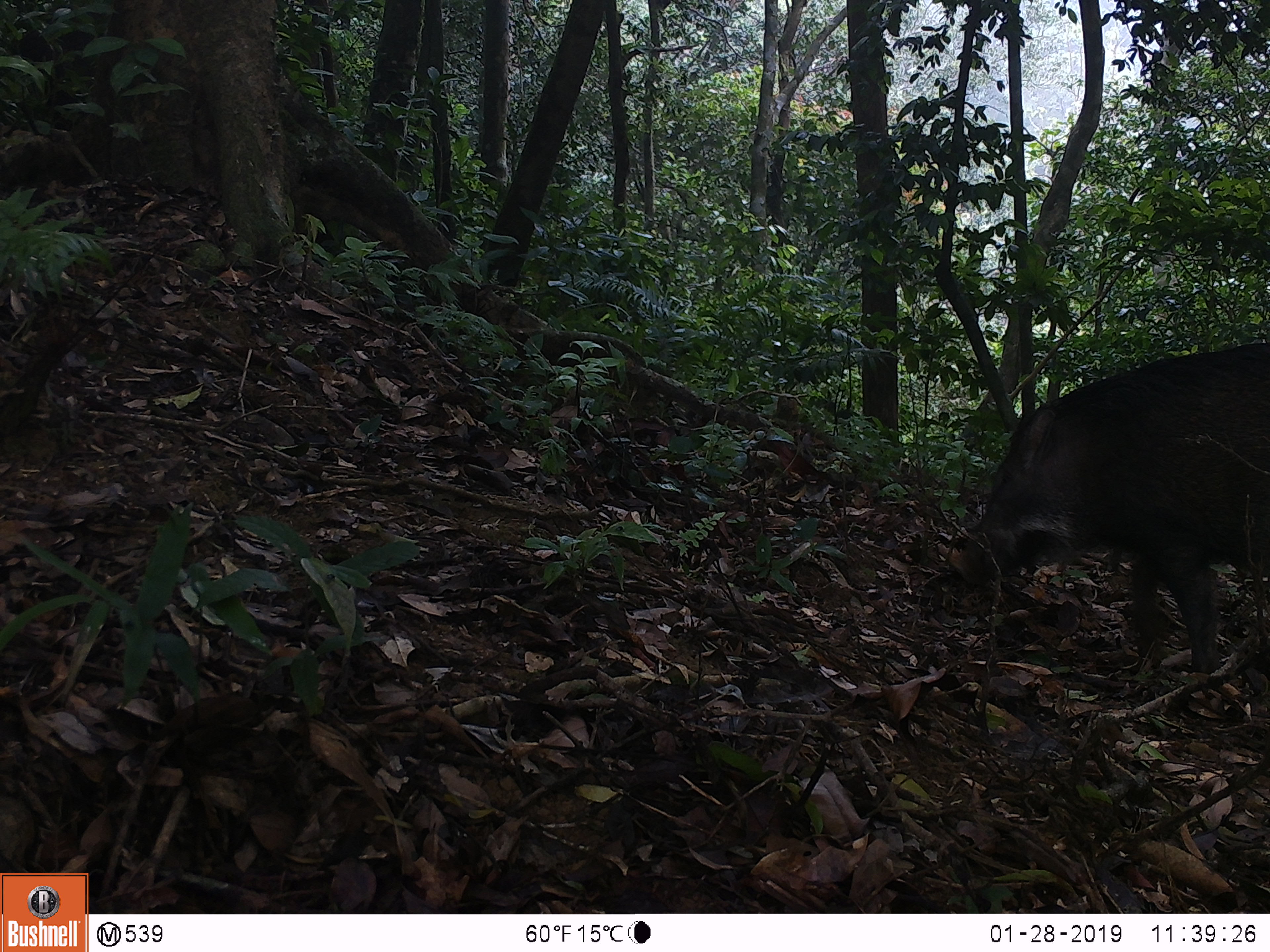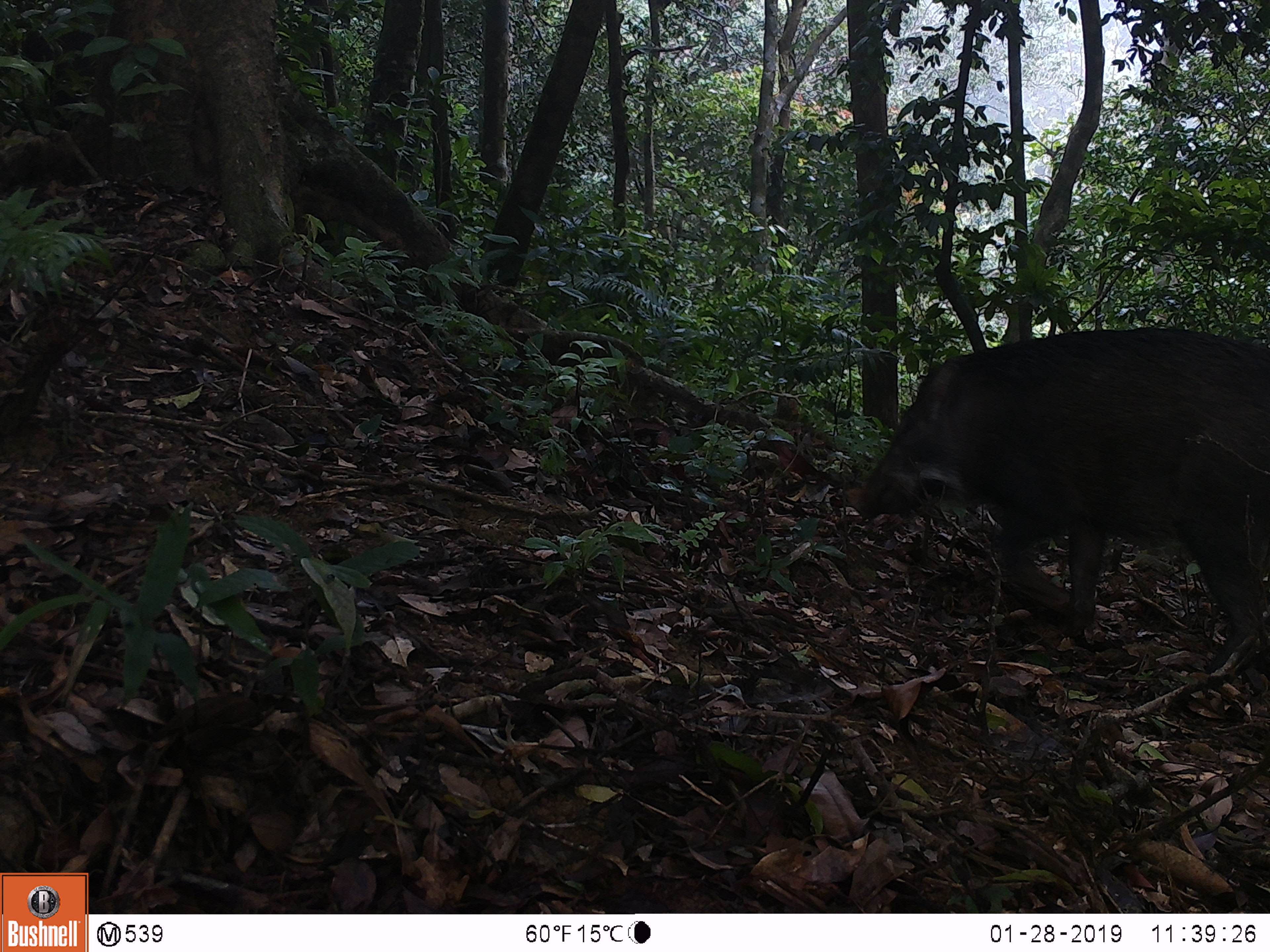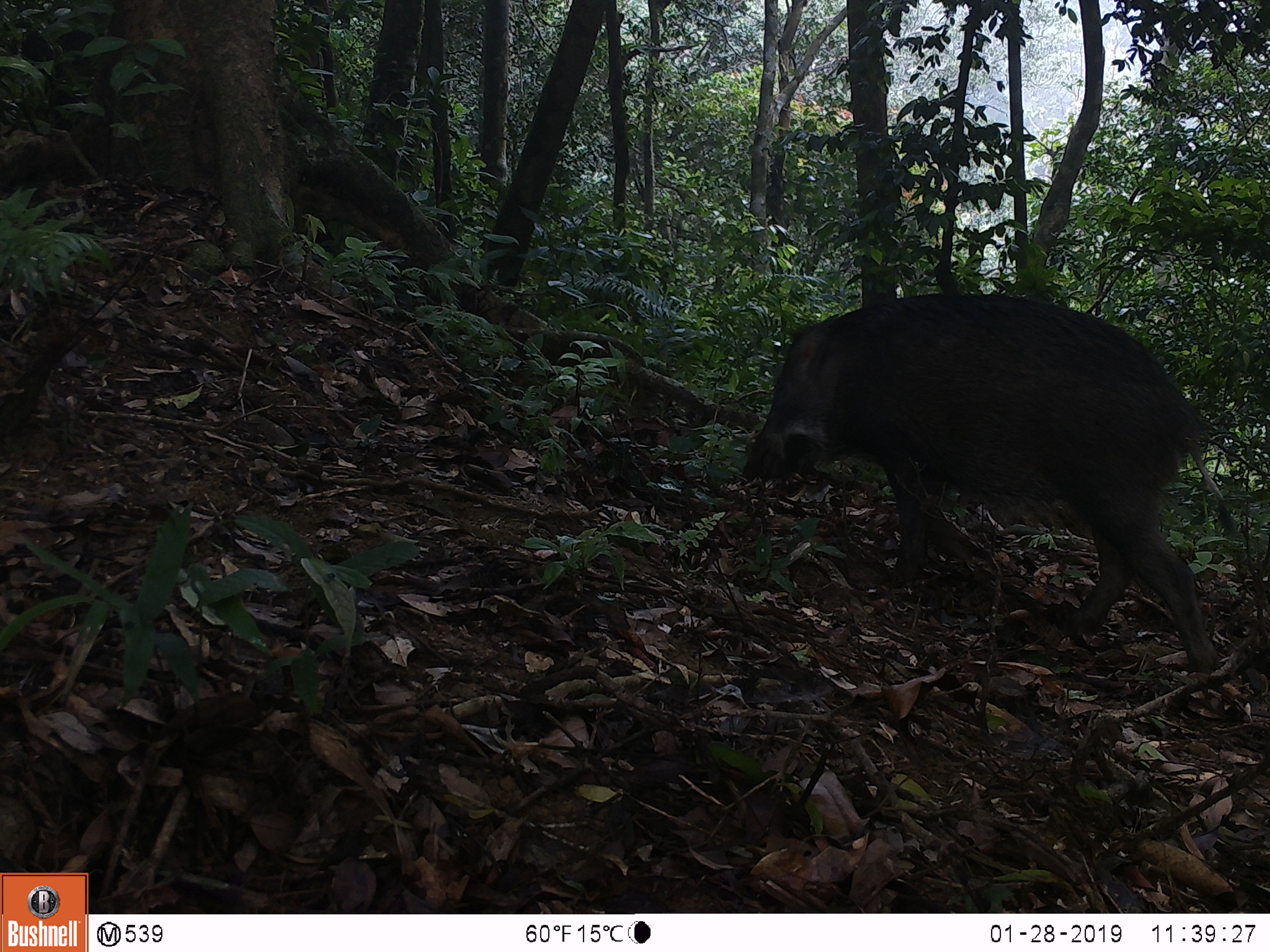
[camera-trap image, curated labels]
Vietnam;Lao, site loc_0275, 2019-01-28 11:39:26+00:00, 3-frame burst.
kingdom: Animalia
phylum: Chordata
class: Mammalia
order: Artiodactyla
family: Suidae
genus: Sus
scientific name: Sus scrofa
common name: eurasian wild pig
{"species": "eurasian wild pig (Sus scrofa)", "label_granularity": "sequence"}